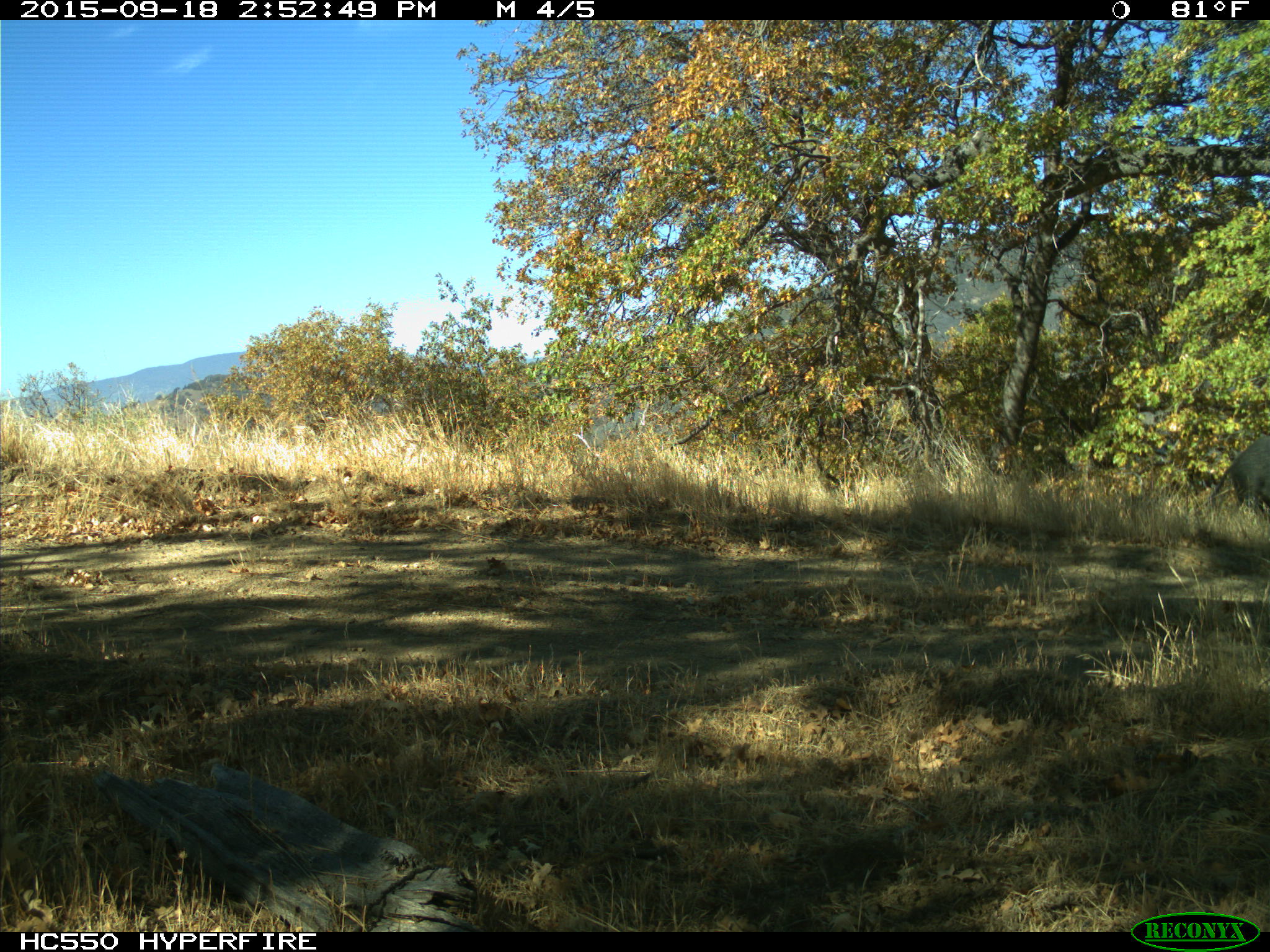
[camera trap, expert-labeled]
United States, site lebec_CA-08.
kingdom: Animalia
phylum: Chordata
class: Mammalia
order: Artiodactyla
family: Suidae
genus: Sus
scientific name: Sus scrofa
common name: wild boar